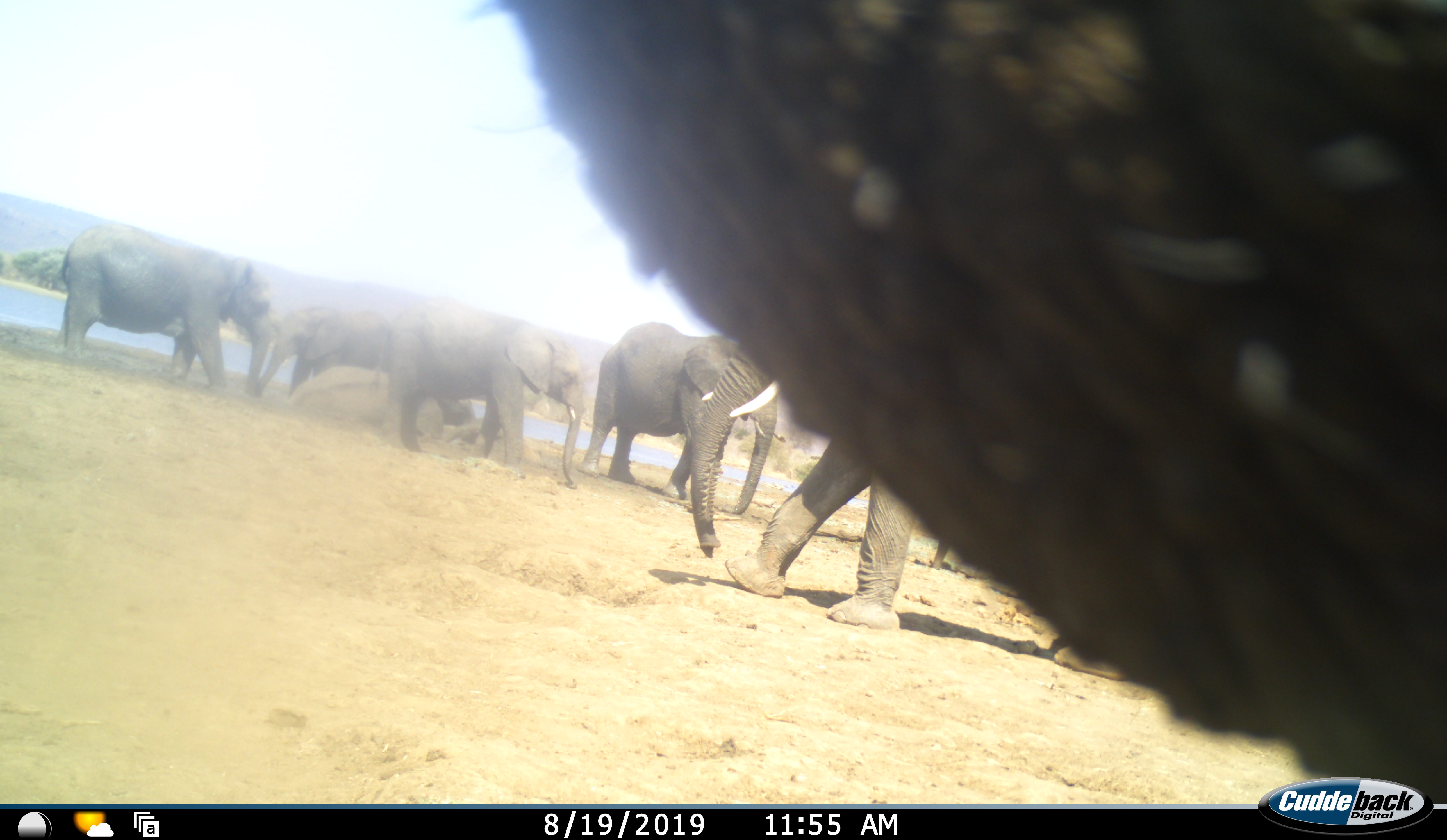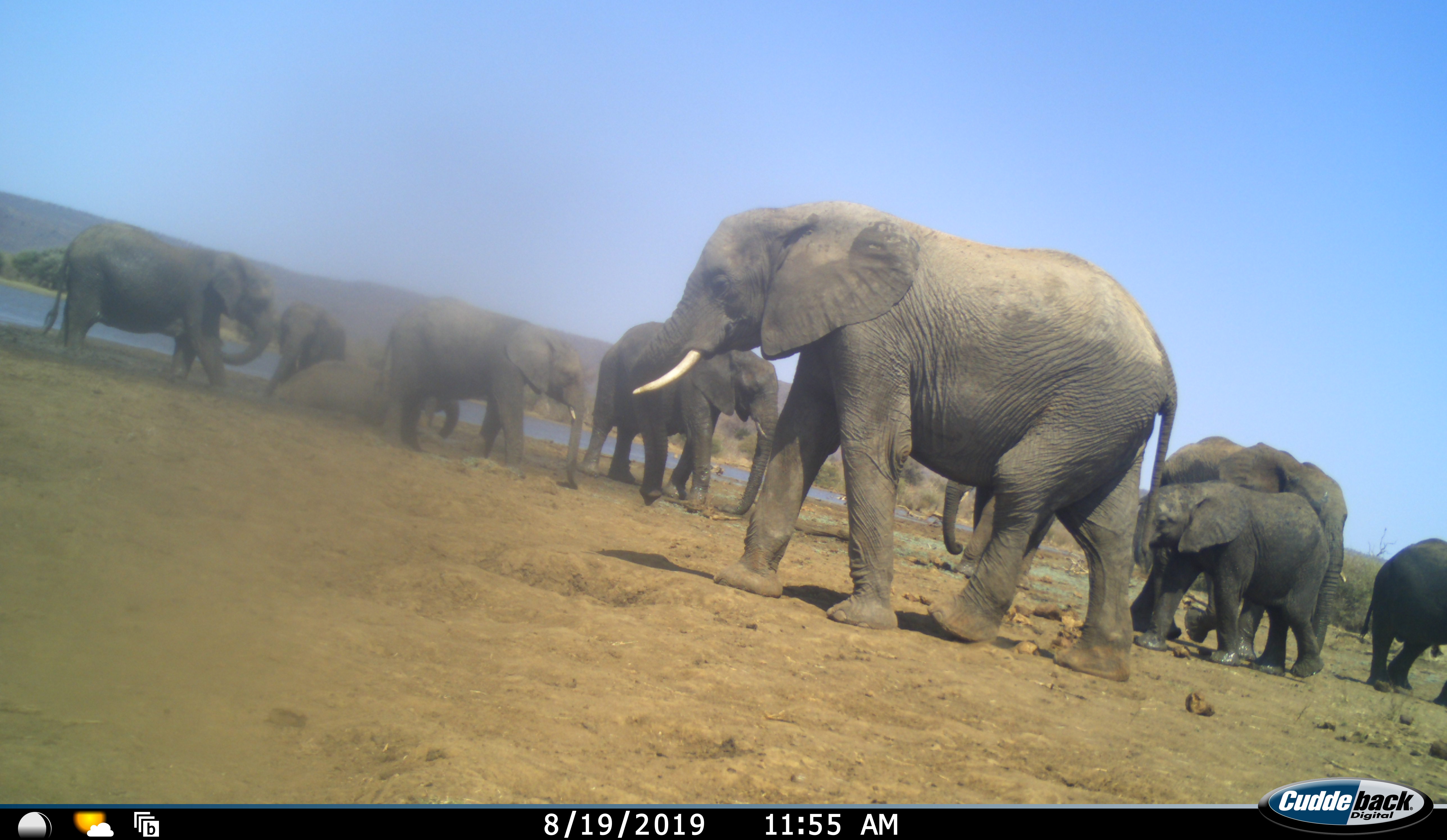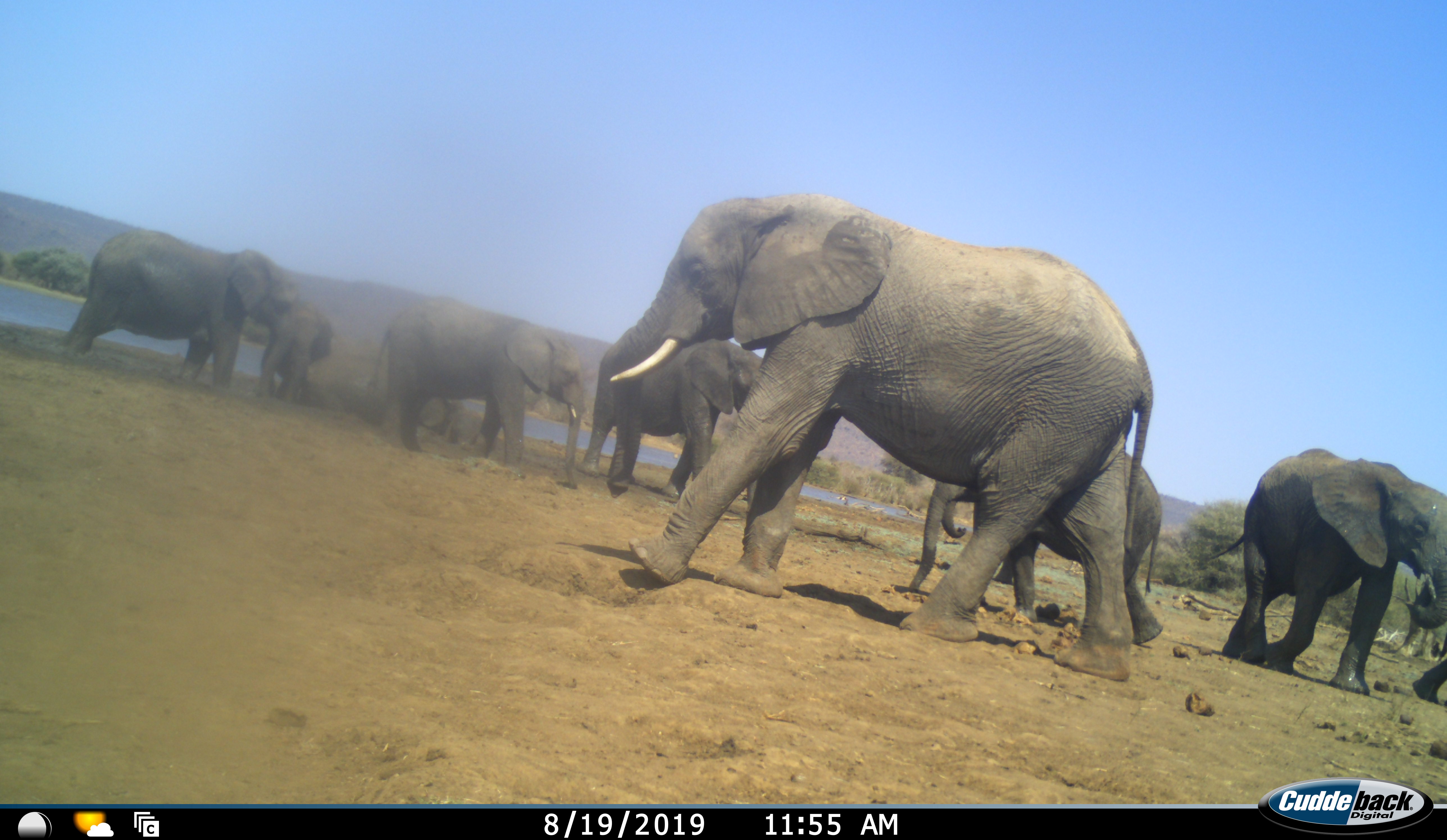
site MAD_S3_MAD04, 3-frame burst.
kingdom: Animalia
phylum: Chordata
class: Mammalia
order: Proboscidea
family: Elephantidae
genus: Loxodonta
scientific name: Loxodonta africana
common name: african bush elephant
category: elephant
Elephant (african bush elephant) (Loxodonta africana), count 10. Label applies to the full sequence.